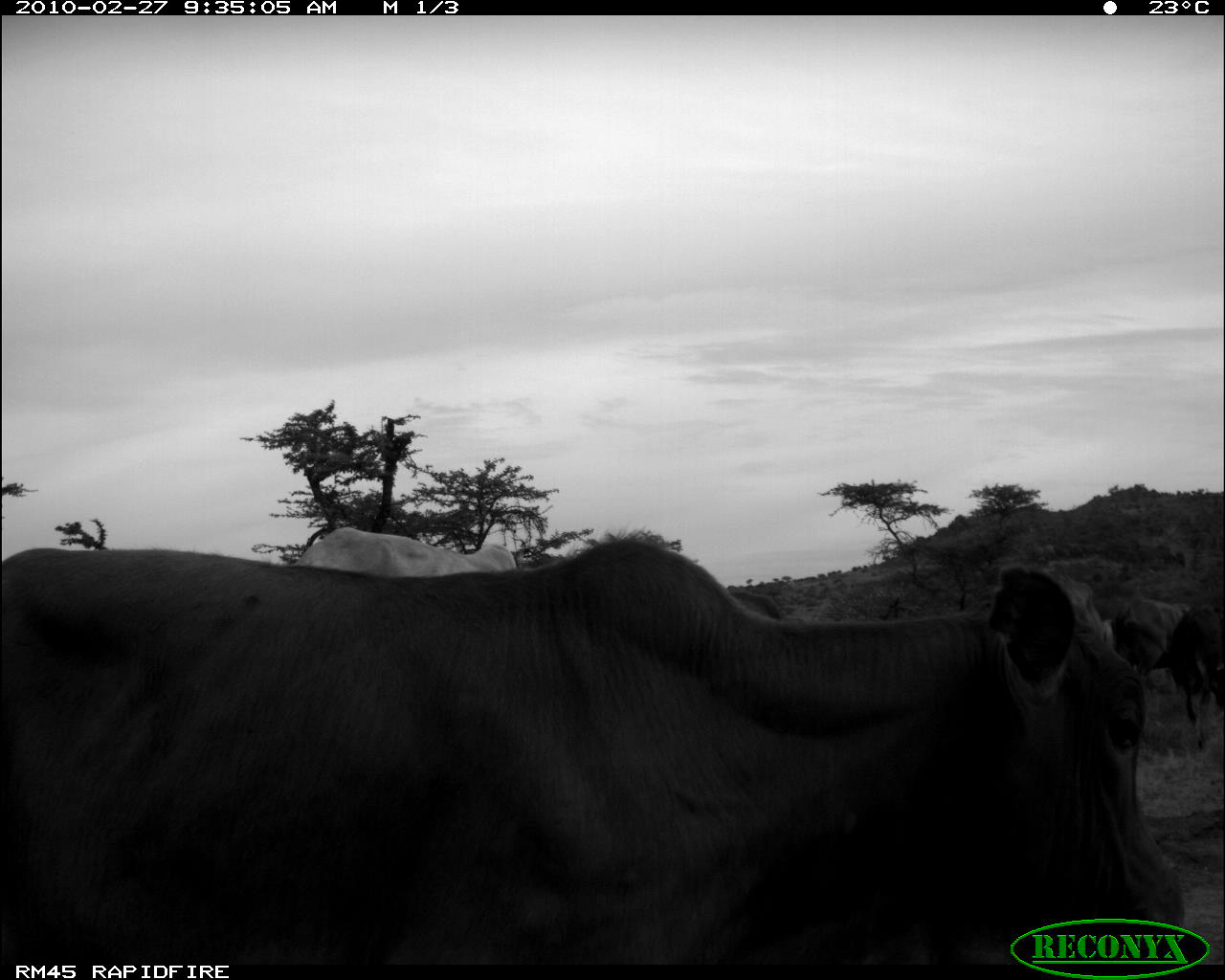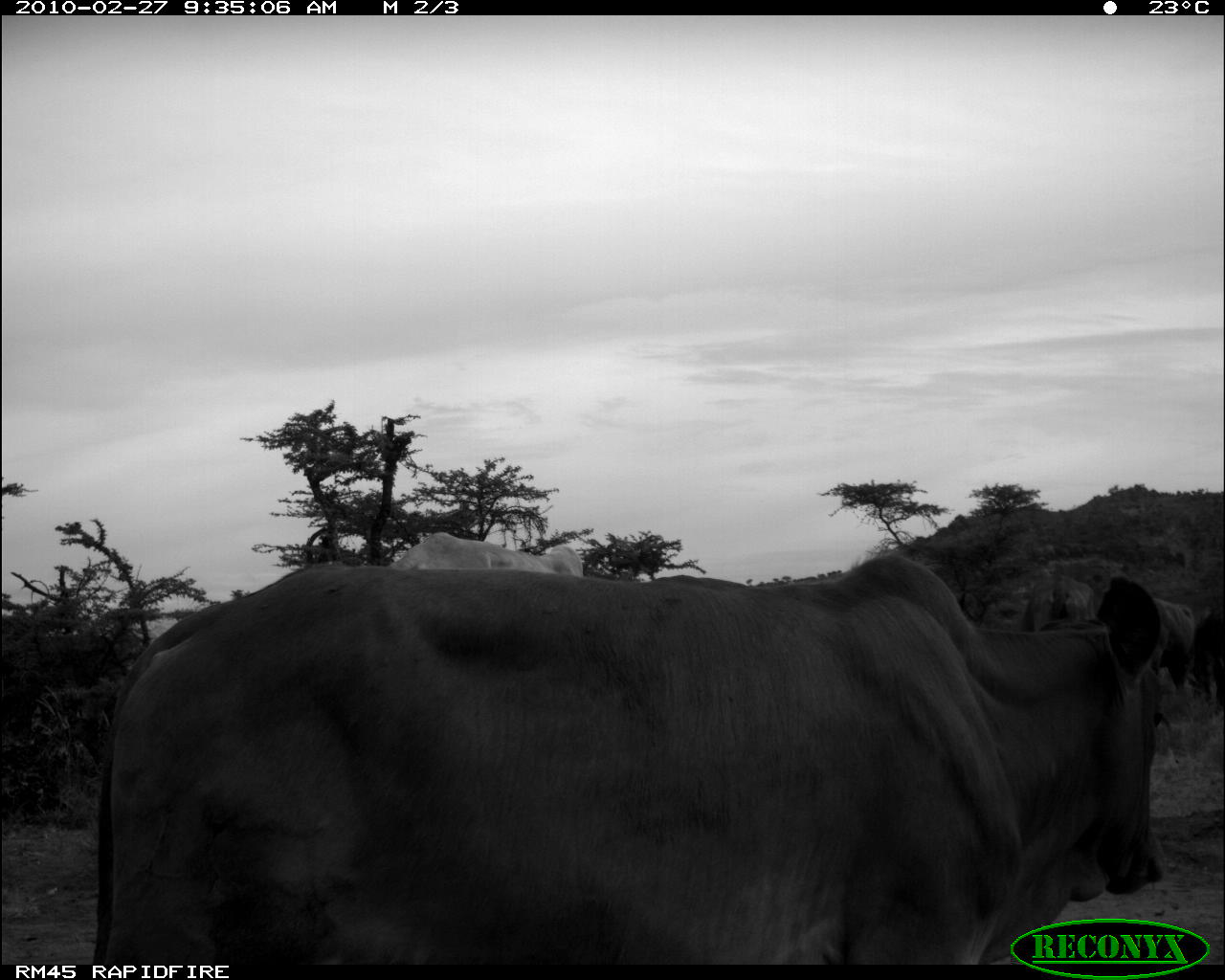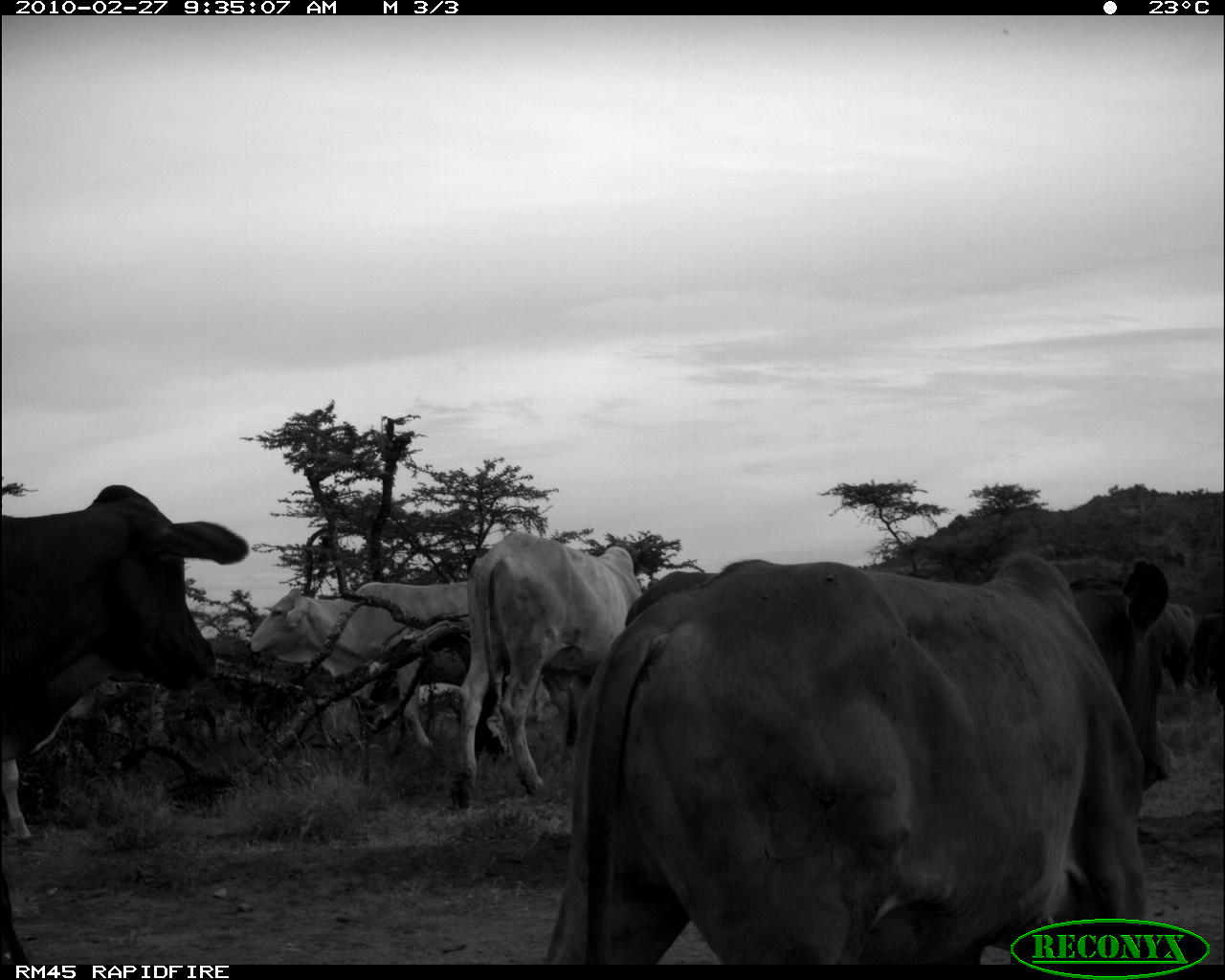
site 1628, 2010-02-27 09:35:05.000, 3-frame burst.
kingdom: Animalia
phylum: Chordata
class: Mammalia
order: Artiodactyla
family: Bovidae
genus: Bos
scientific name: Bos taurus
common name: domestic cattle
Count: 4.